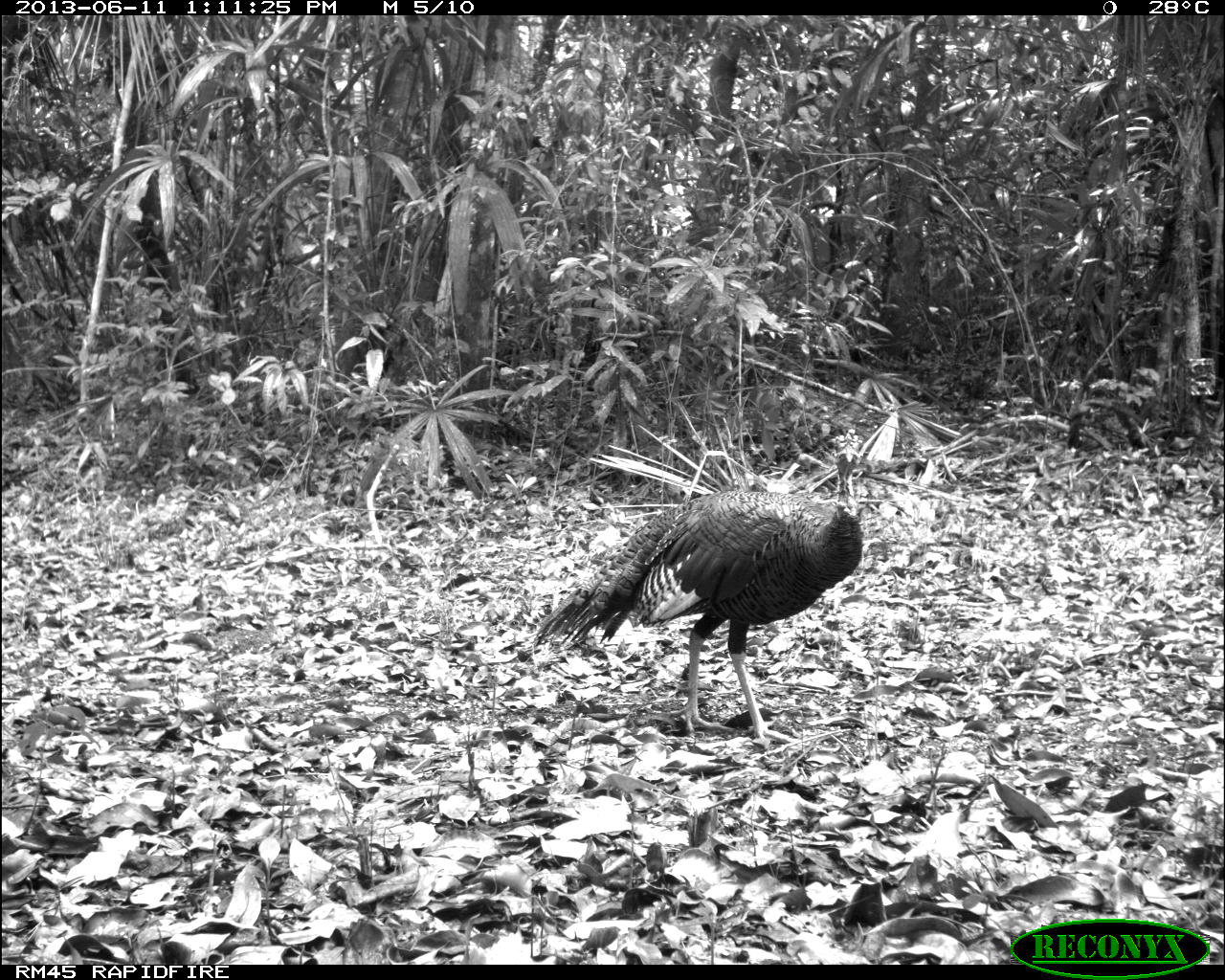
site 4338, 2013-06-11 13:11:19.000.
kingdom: Animalia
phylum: Chordata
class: Aves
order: Galliformes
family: Phasianidae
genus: Meleagris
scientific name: Meleagris ocellata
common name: ocellated turkey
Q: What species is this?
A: Meleagris ocellata (ocellated turkey).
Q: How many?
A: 1.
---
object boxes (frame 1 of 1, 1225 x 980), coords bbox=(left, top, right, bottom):
meleagris ocellata: bbox=(532, 434, 866, 747)